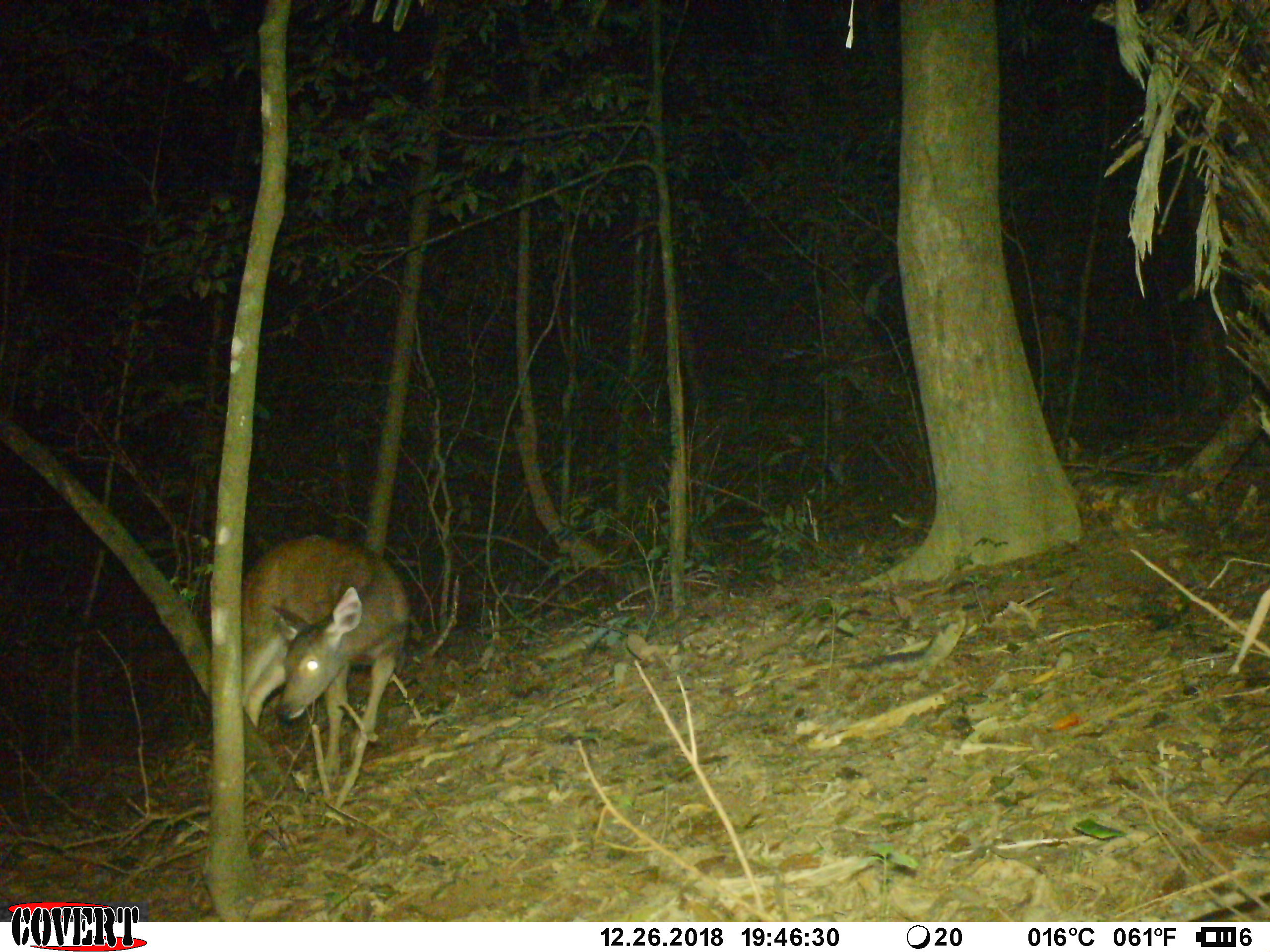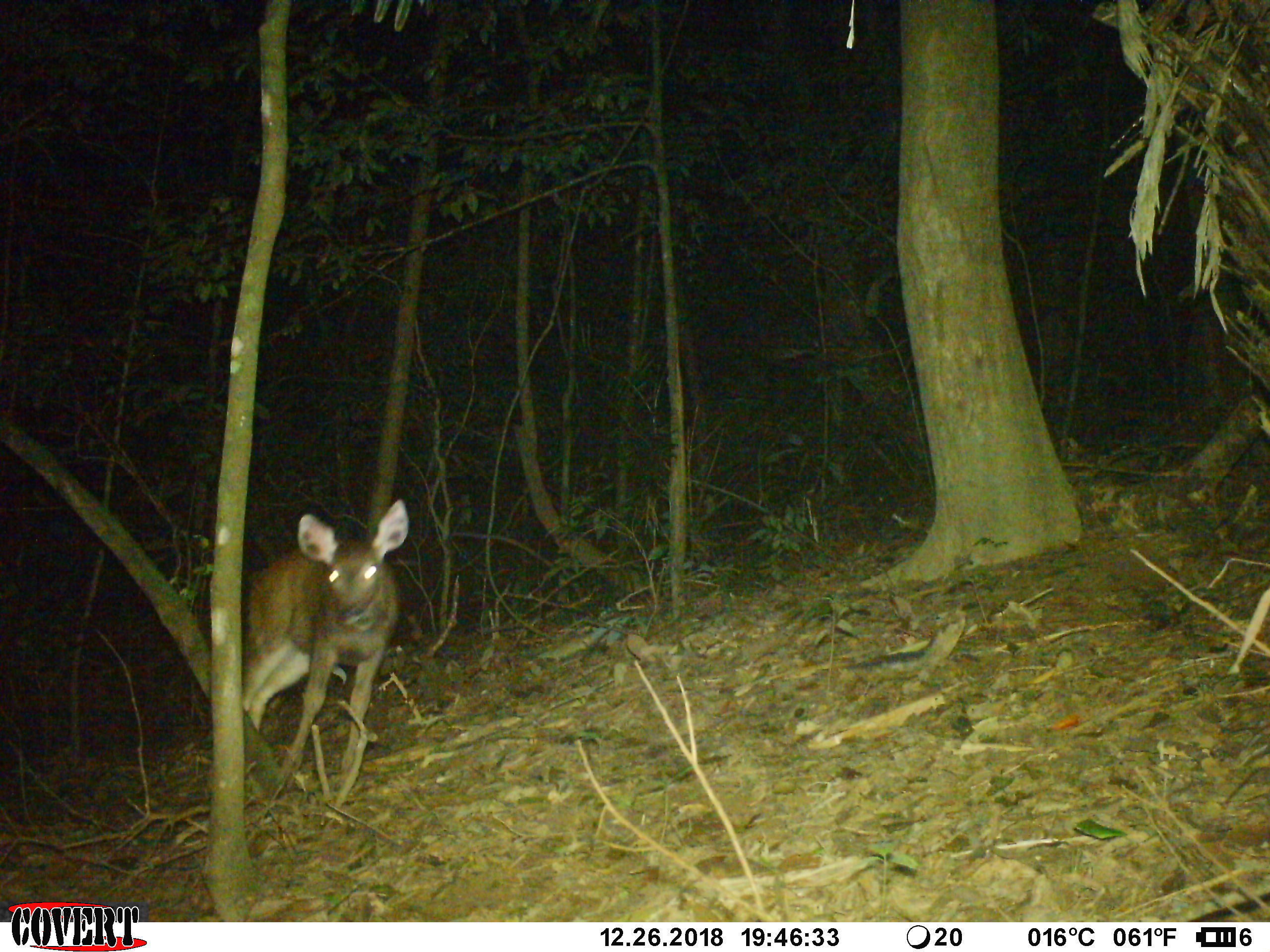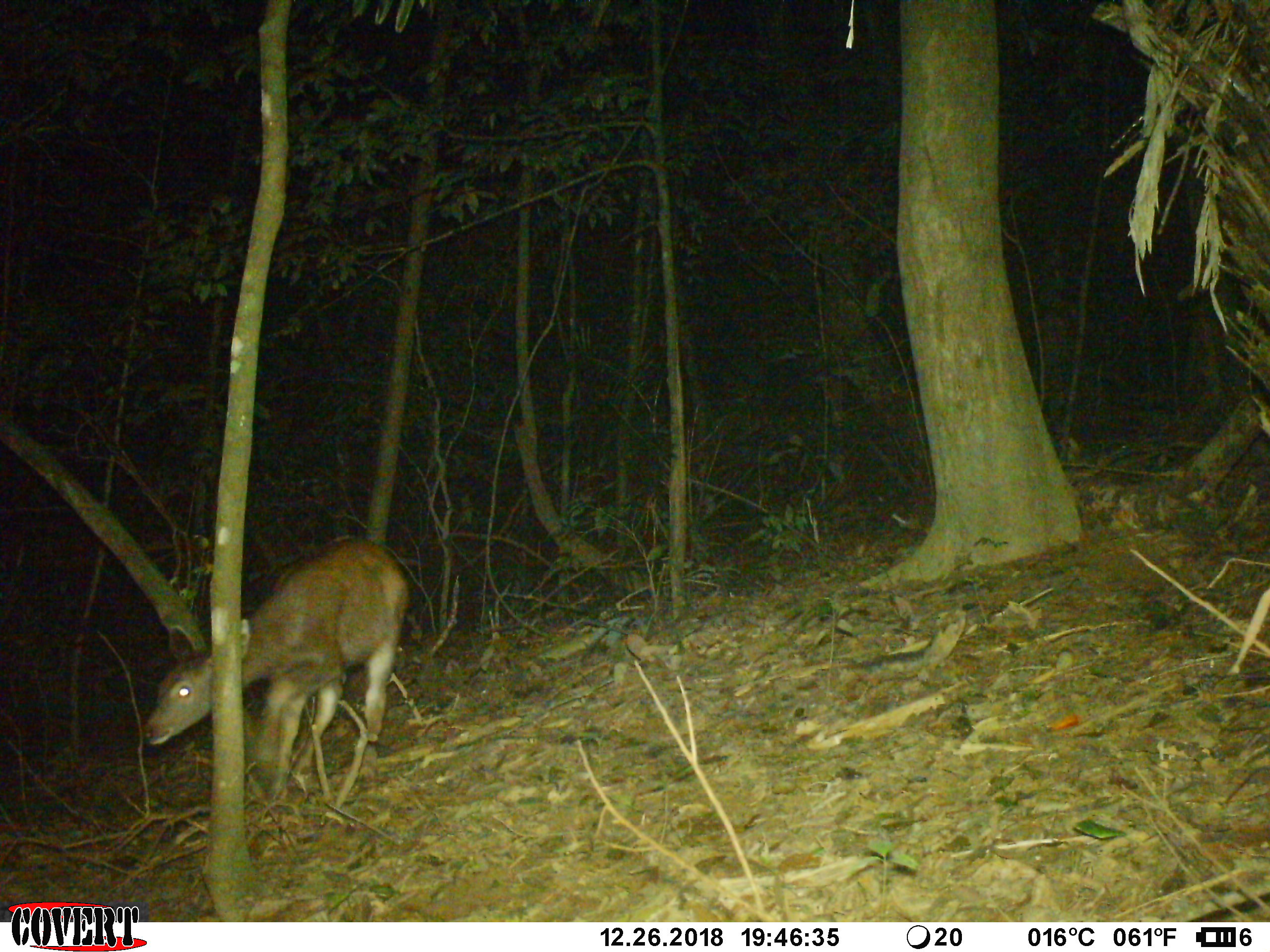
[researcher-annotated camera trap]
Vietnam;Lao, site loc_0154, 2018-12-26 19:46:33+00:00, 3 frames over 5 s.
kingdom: Animalia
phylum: Chordata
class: Mammalia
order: Artiodactyla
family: Cervidae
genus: Rusa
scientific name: Rusa unicolor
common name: sambar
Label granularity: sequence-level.